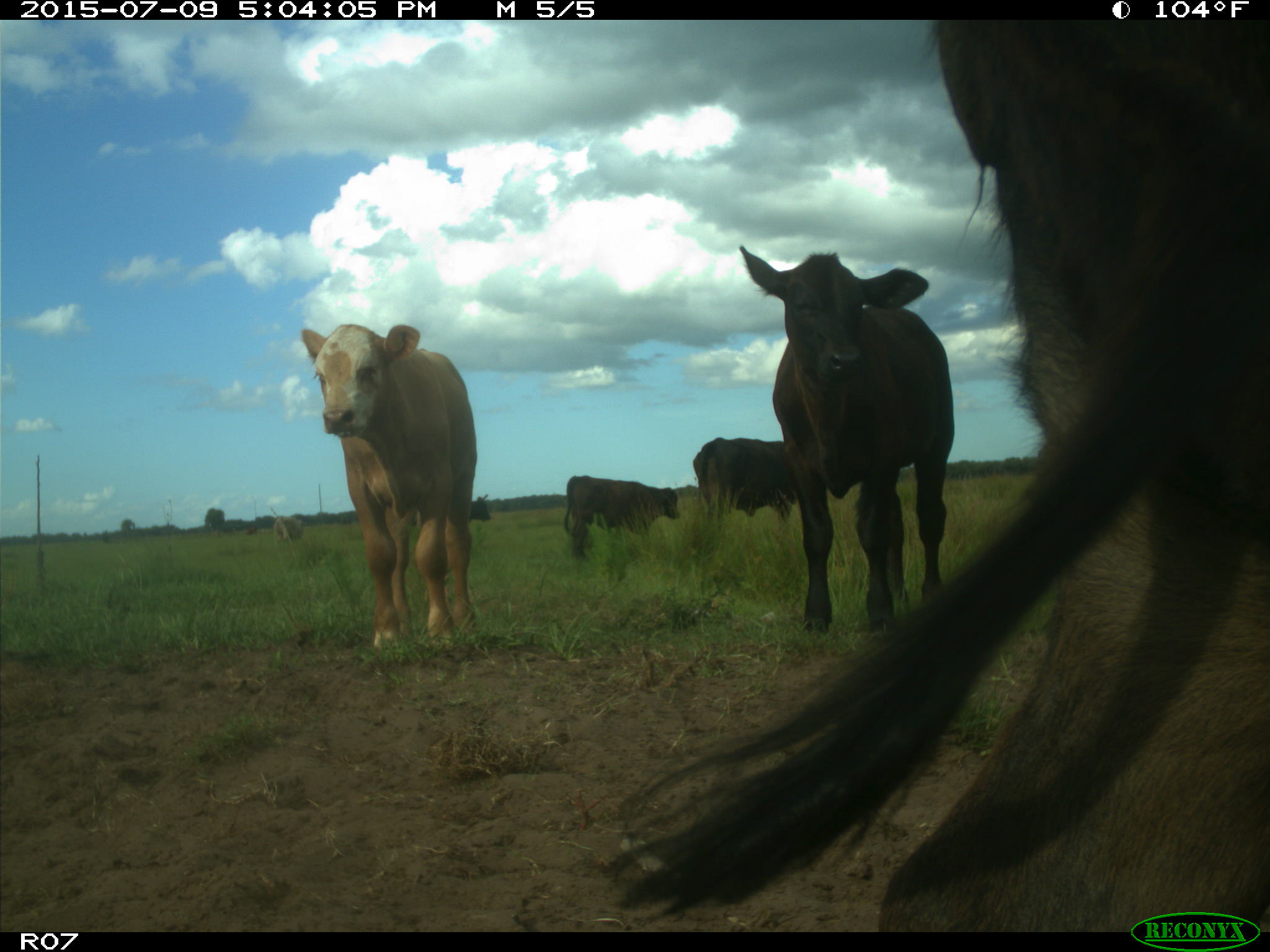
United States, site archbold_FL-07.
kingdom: Animalia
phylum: Chordata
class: Mammalia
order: Artiodactyla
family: Bovidae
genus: Bos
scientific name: Bos taurus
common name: domestic cow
Bos taurus (domestic cow).